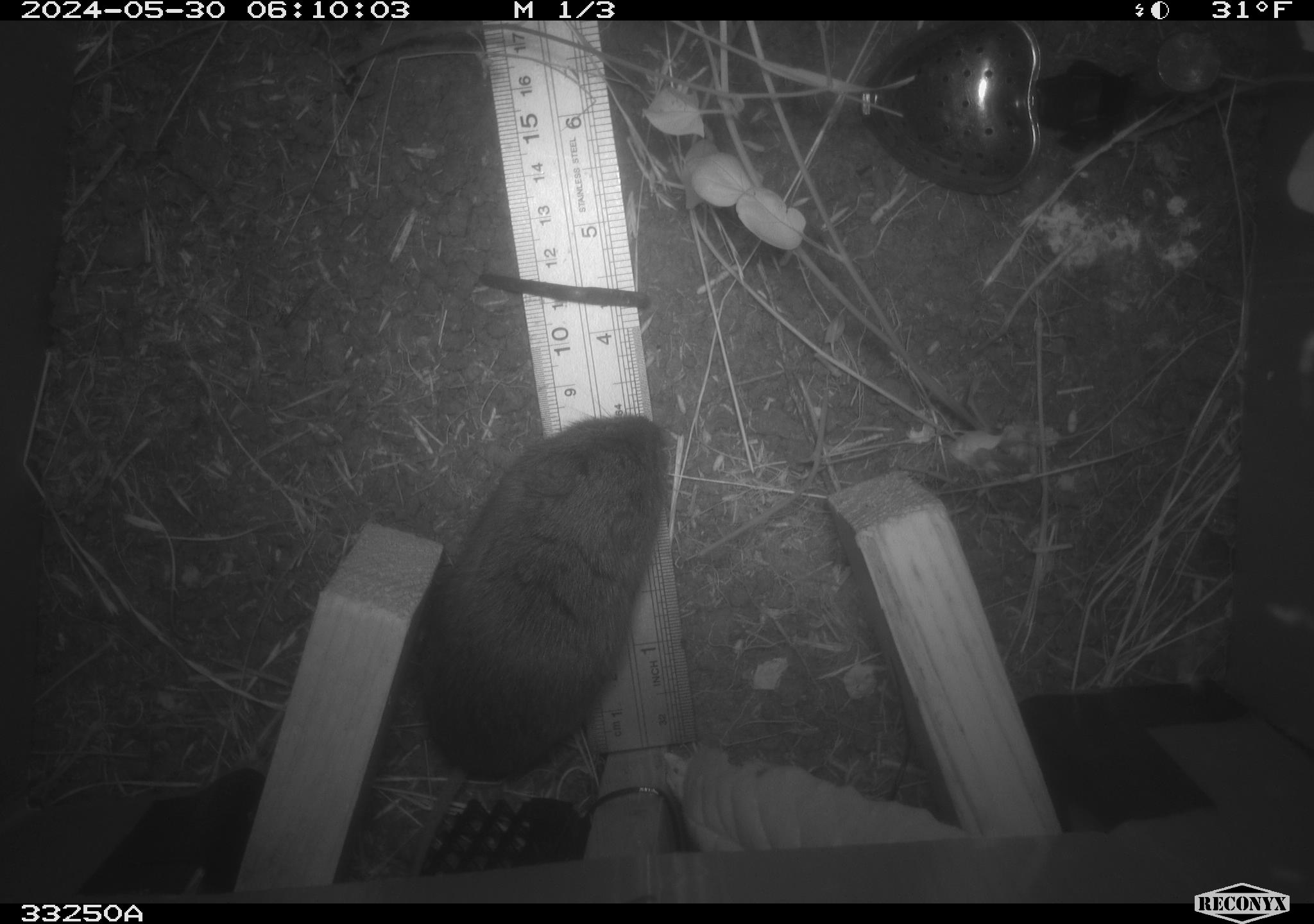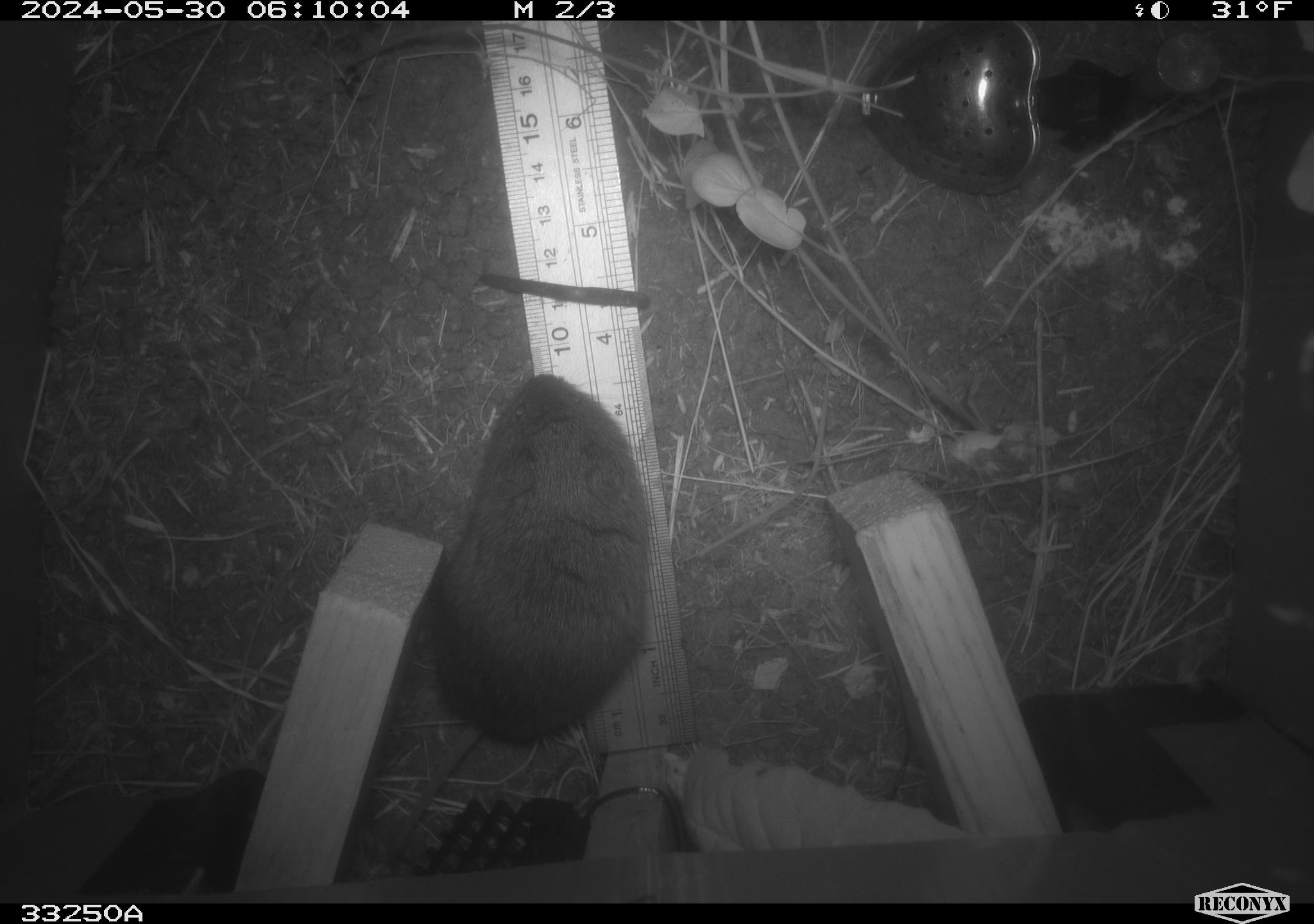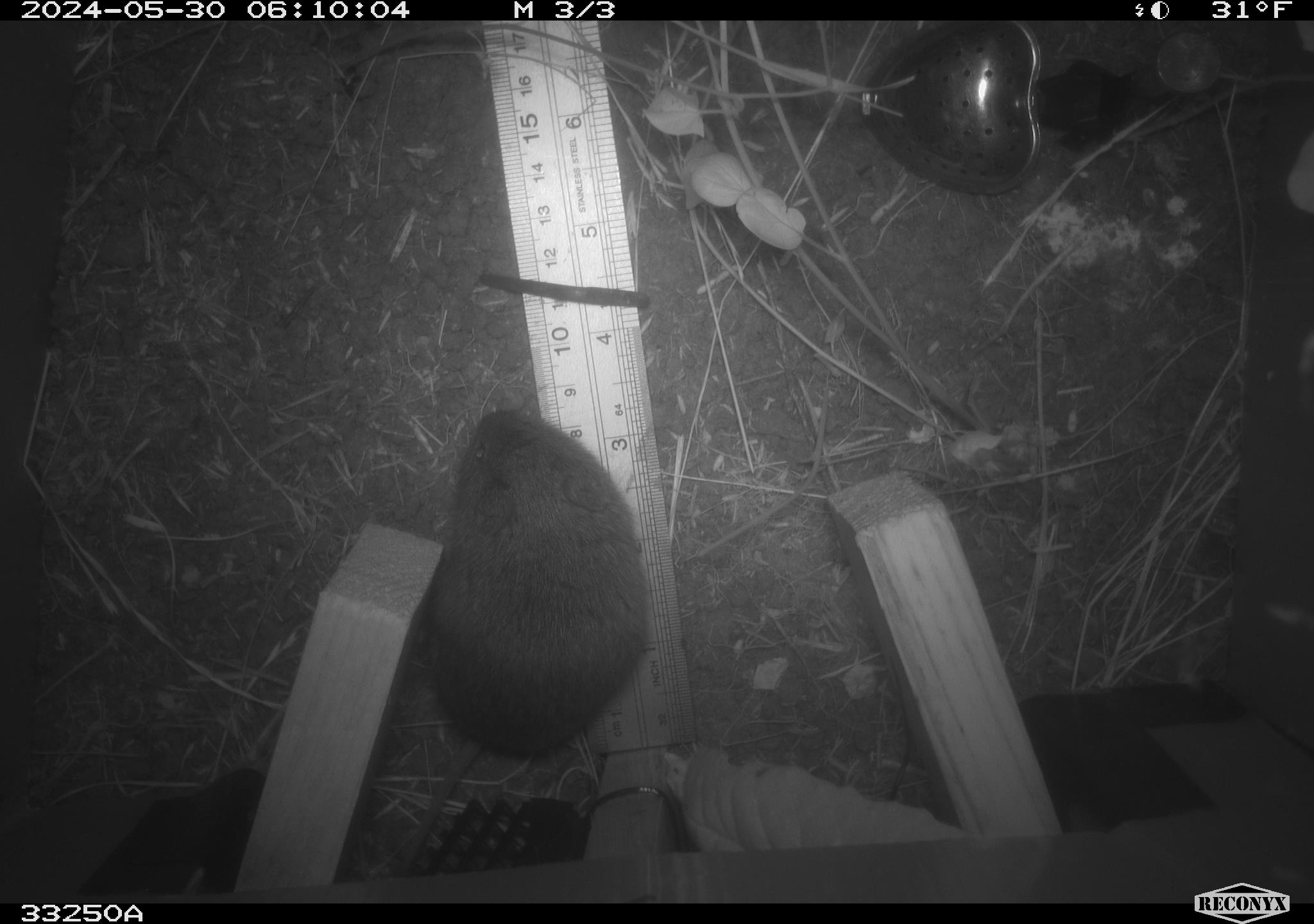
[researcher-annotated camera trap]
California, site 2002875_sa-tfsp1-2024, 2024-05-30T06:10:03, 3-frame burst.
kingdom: Animalia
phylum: Chordata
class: Mammalia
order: Rodentia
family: Cricetidae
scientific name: Arvicolinae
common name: voles, lemmings, and muskrats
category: arvicolinae subfamily